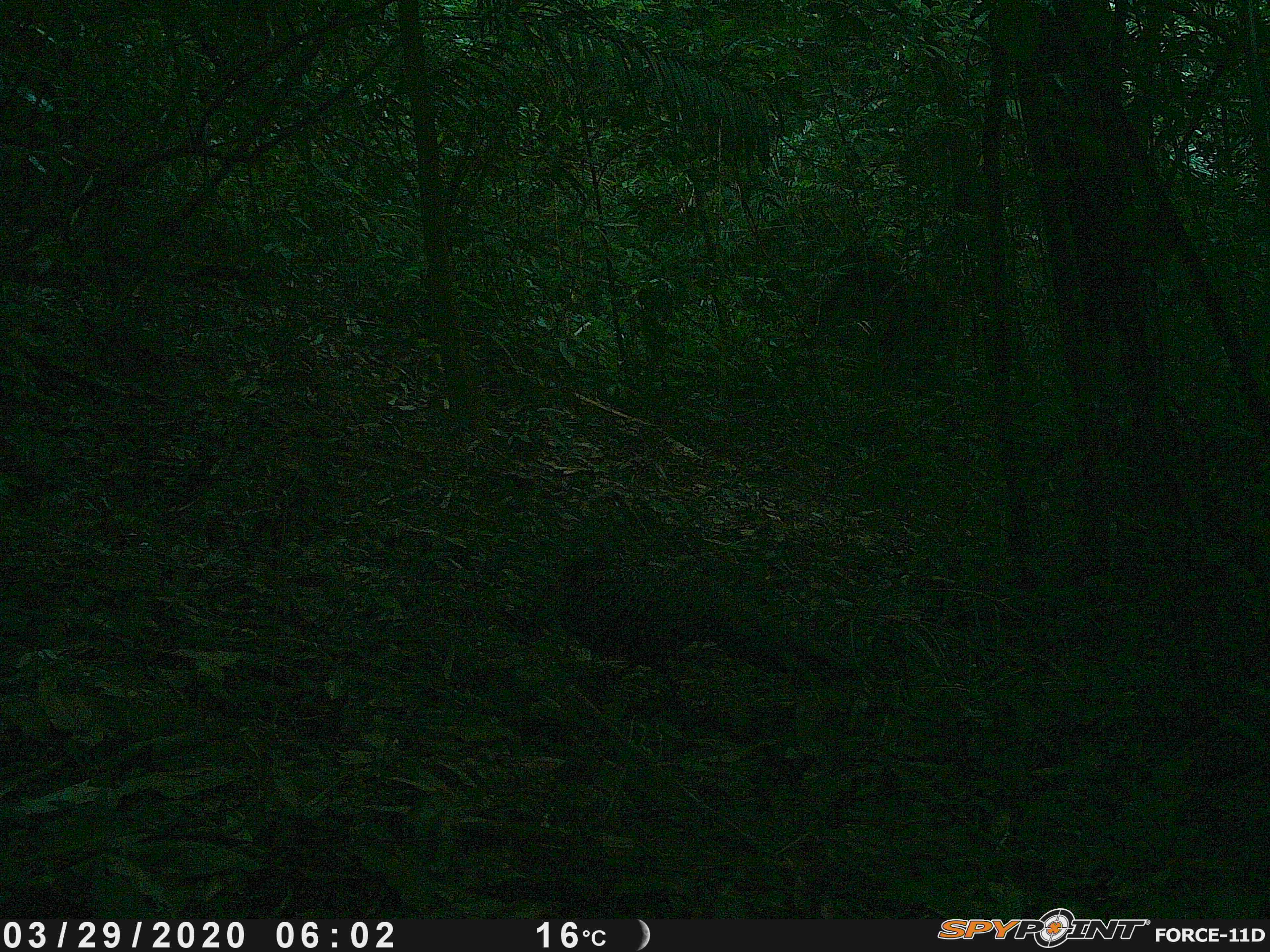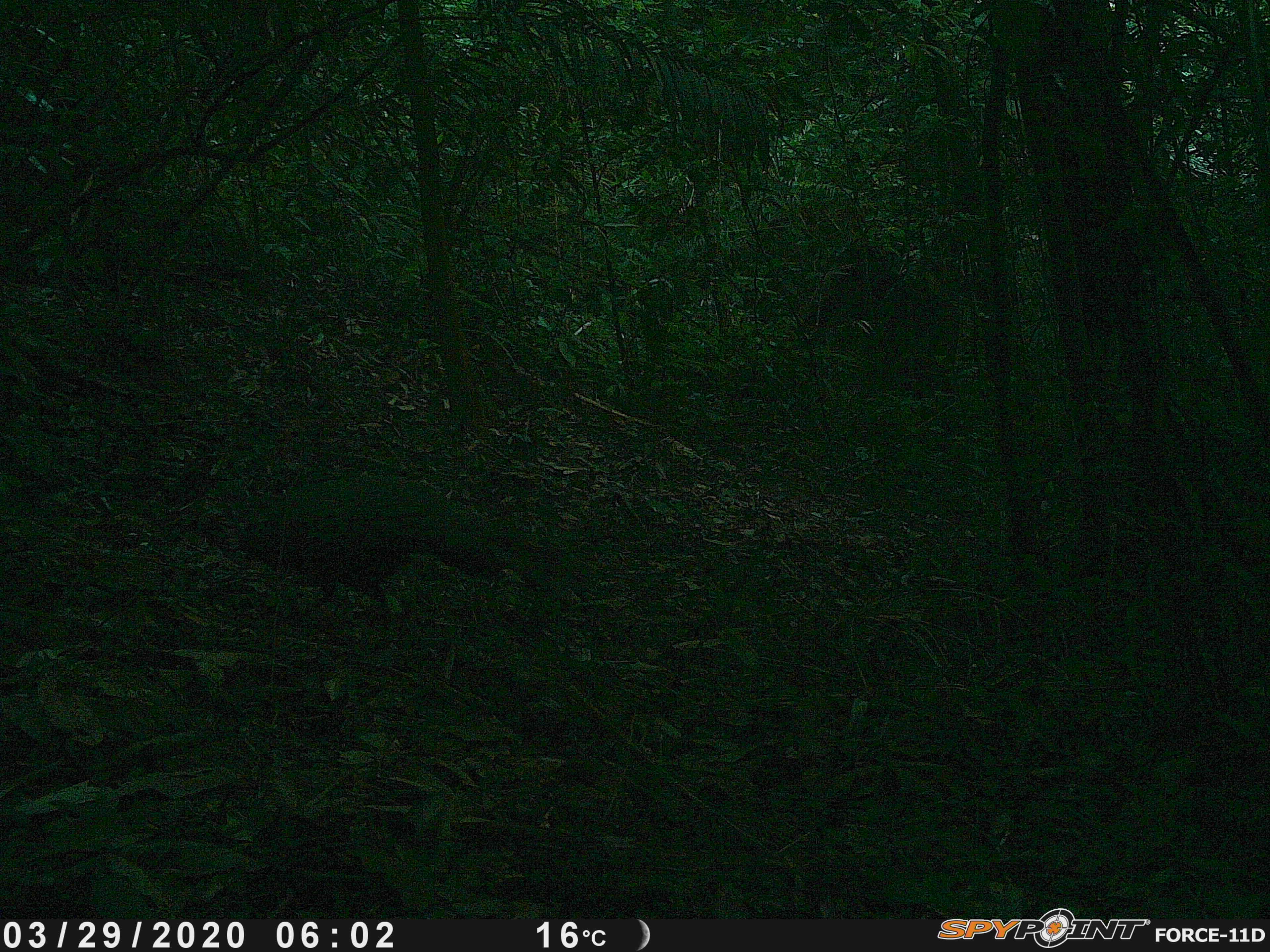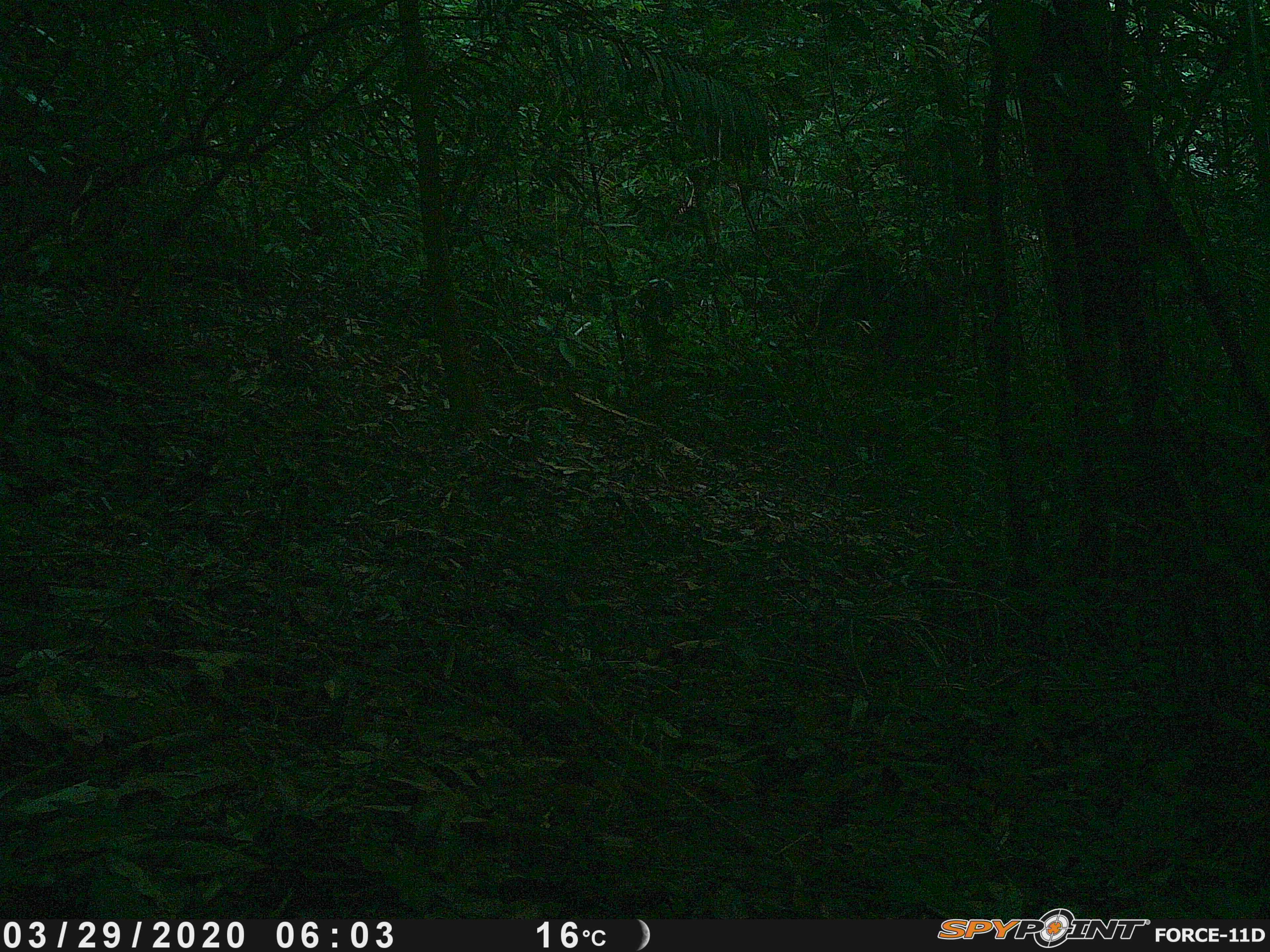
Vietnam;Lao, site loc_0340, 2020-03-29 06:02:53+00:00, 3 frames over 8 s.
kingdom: Animalia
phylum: Chordata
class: Aves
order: Galliformes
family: Phasianidae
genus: Polyplectron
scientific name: Polyplectron bicalcaratum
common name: gray peacock-pheasant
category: grey peacock pheasant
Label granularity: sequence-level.